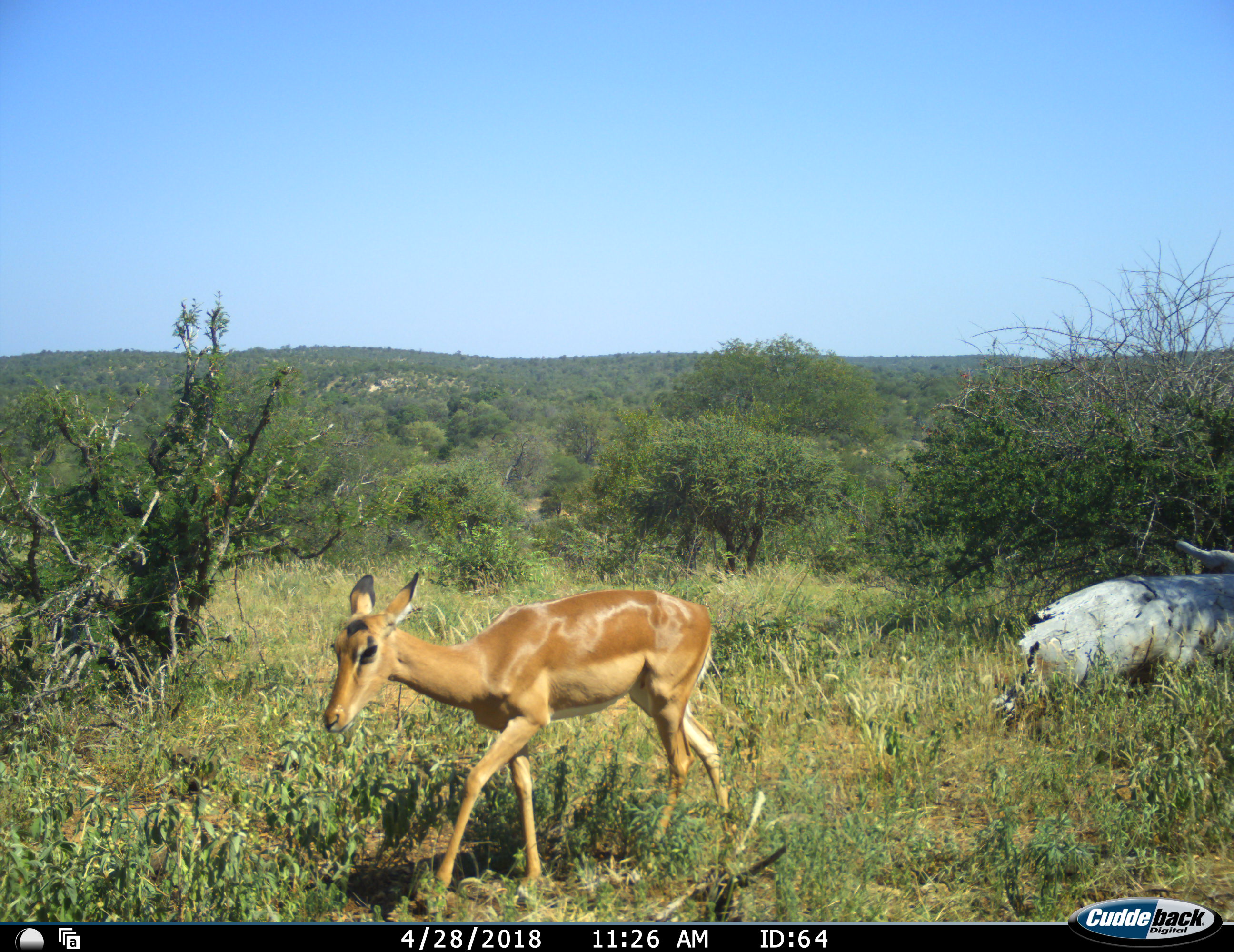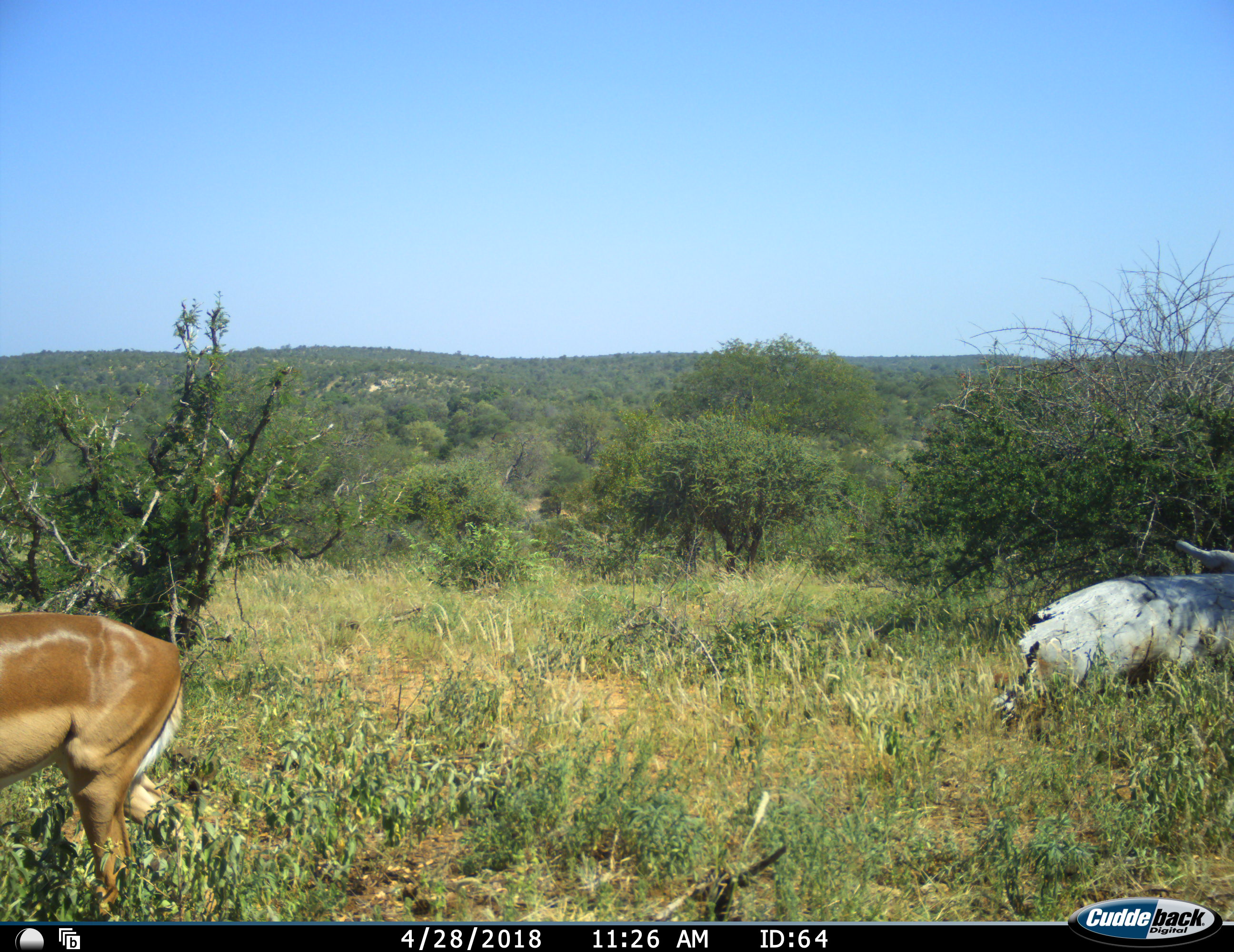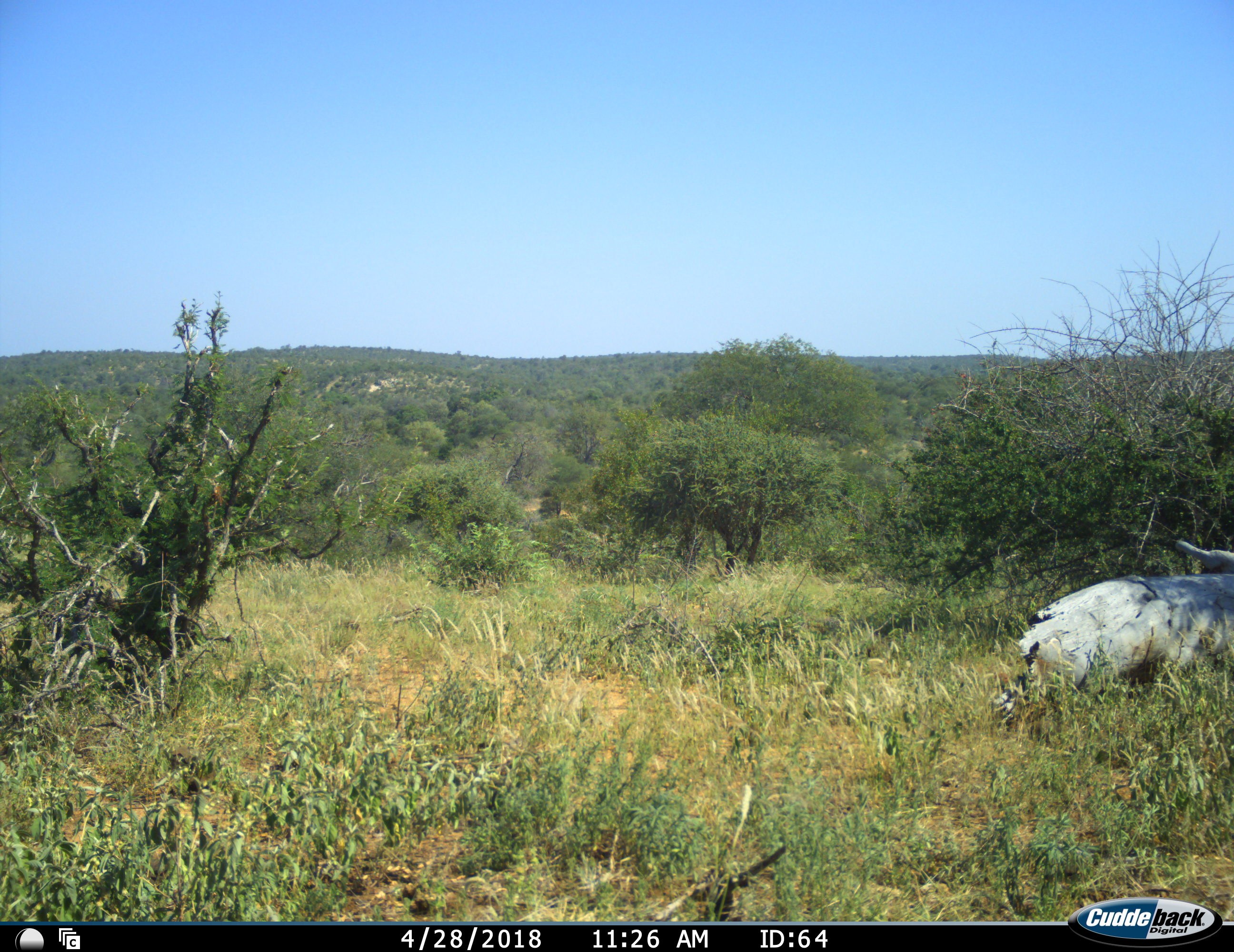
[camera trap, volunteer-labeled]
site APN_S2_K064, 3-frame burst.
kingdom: Animalia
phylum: Chordata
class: Mammalia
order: Artiodactyla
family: Bovidae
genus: Aepyceros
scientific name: Aepyceros melampus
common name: impala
Impala (Aepyceros melampus), count 1. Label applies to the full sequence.